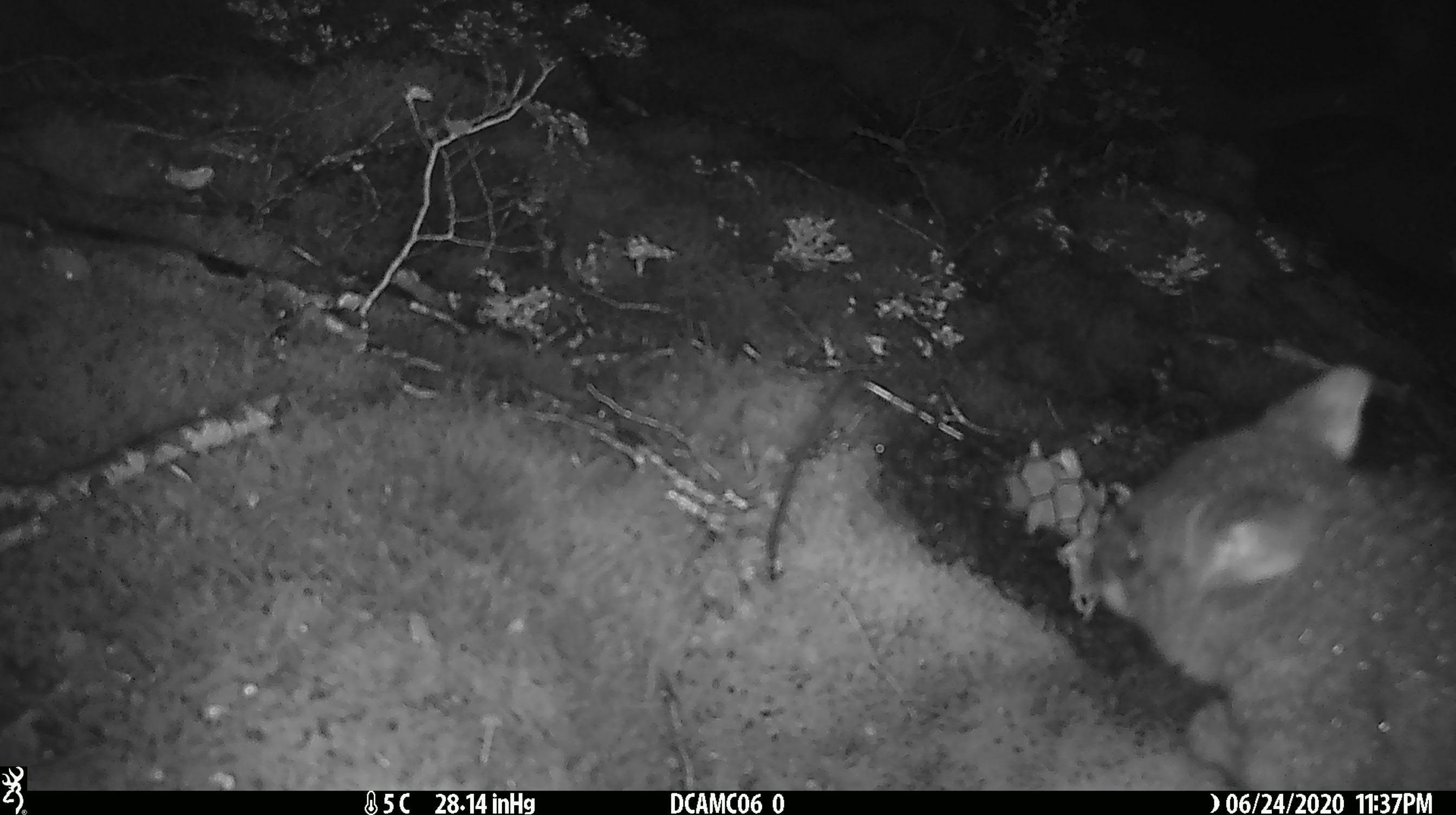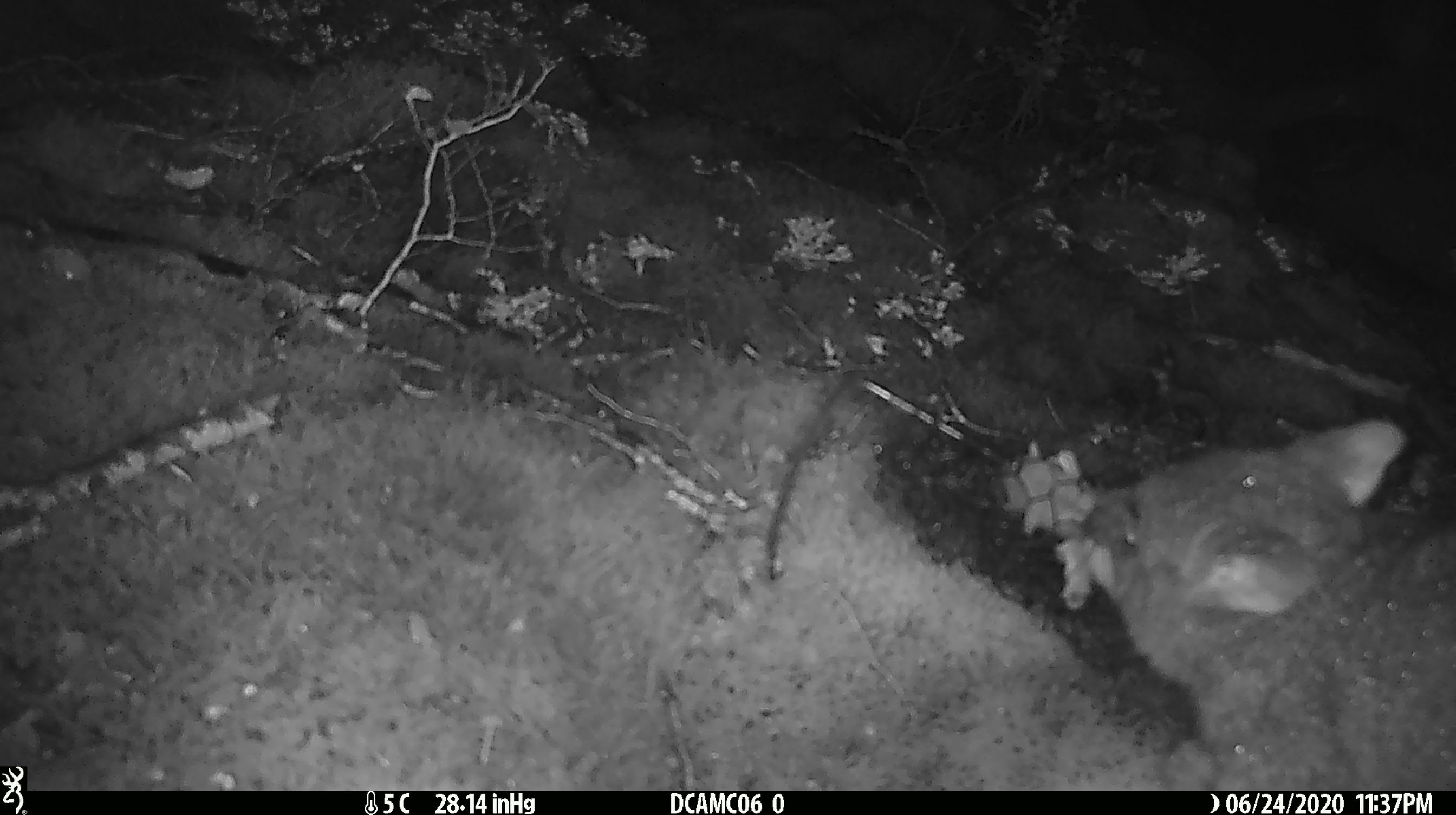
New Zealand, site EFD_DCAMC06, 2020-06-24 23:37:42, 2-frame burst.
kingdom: Animalia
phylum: Chordata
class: Mammalia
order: Diprotodontia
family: Phalangeridae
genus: Trichosurus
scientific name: Trichosurus vulpecula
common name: common brushtail possum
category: possum